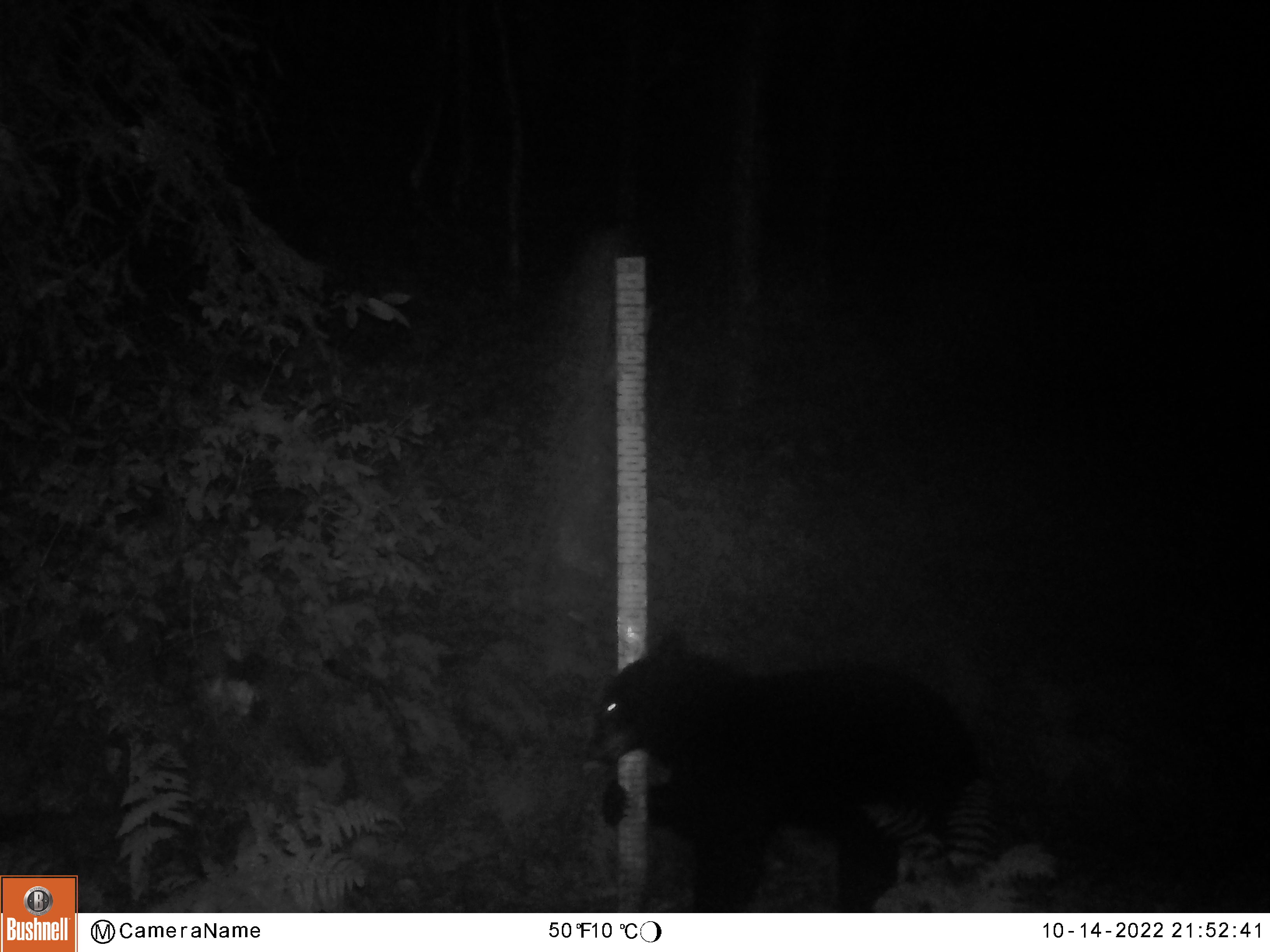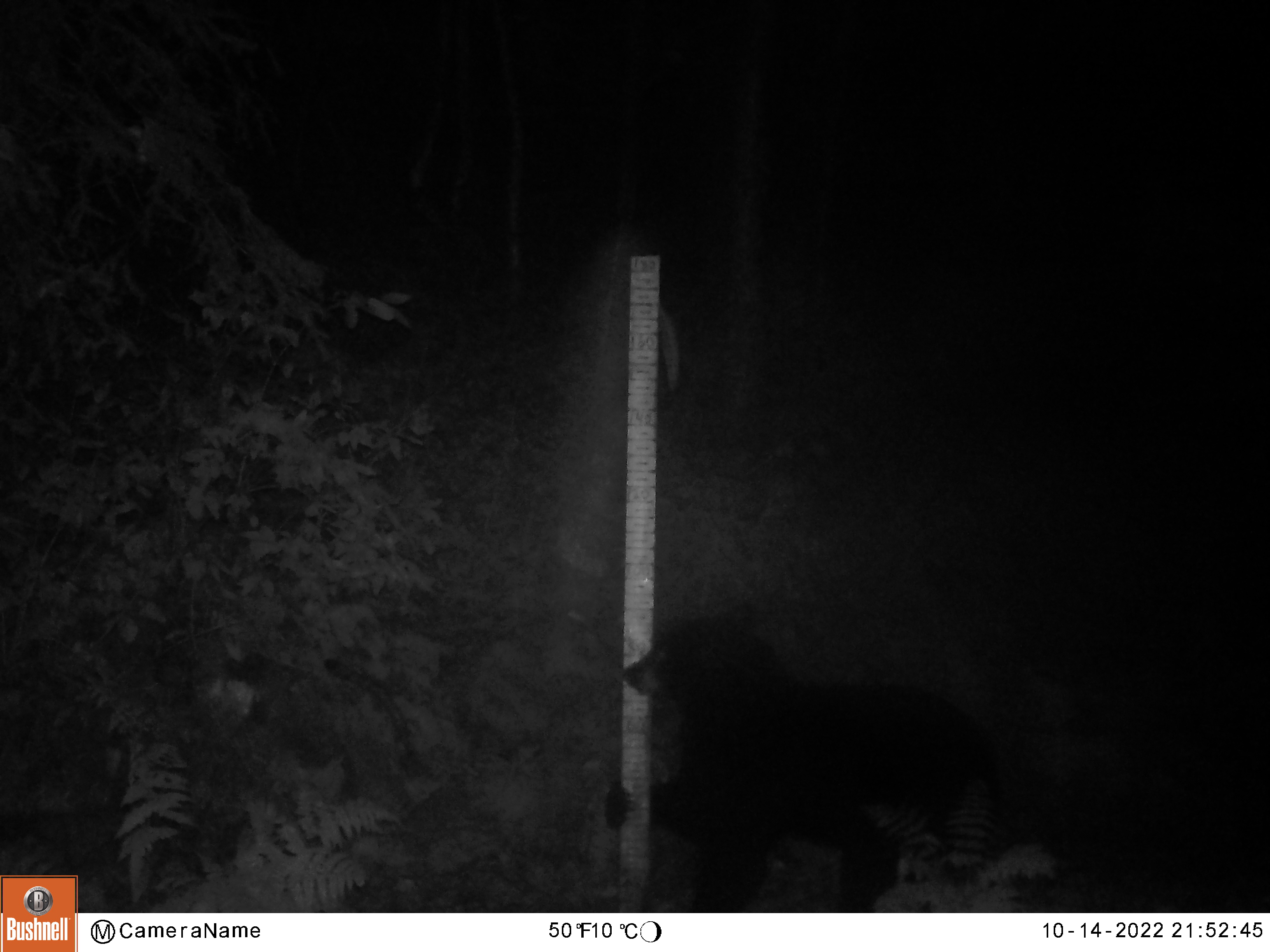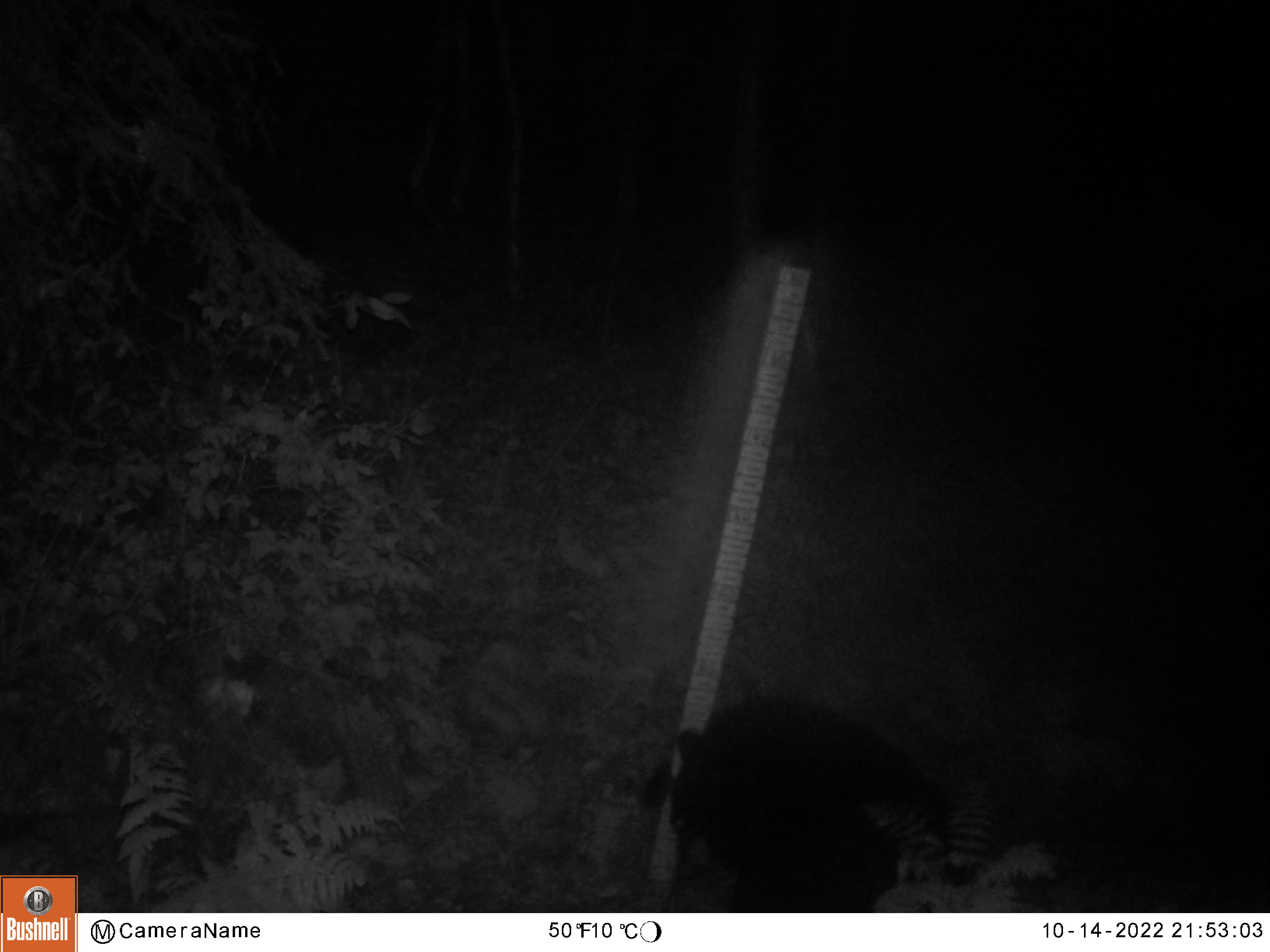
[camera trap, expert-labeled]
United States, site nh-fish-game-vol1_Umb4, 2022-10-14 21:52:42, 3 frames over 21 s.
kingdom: Animalia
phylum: Chordata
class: Mammalia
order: Carnivora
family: Ursidae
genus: Ursus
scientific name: Ursus americanus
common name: black bear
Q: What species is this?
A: Black bear (Ursus americanus).